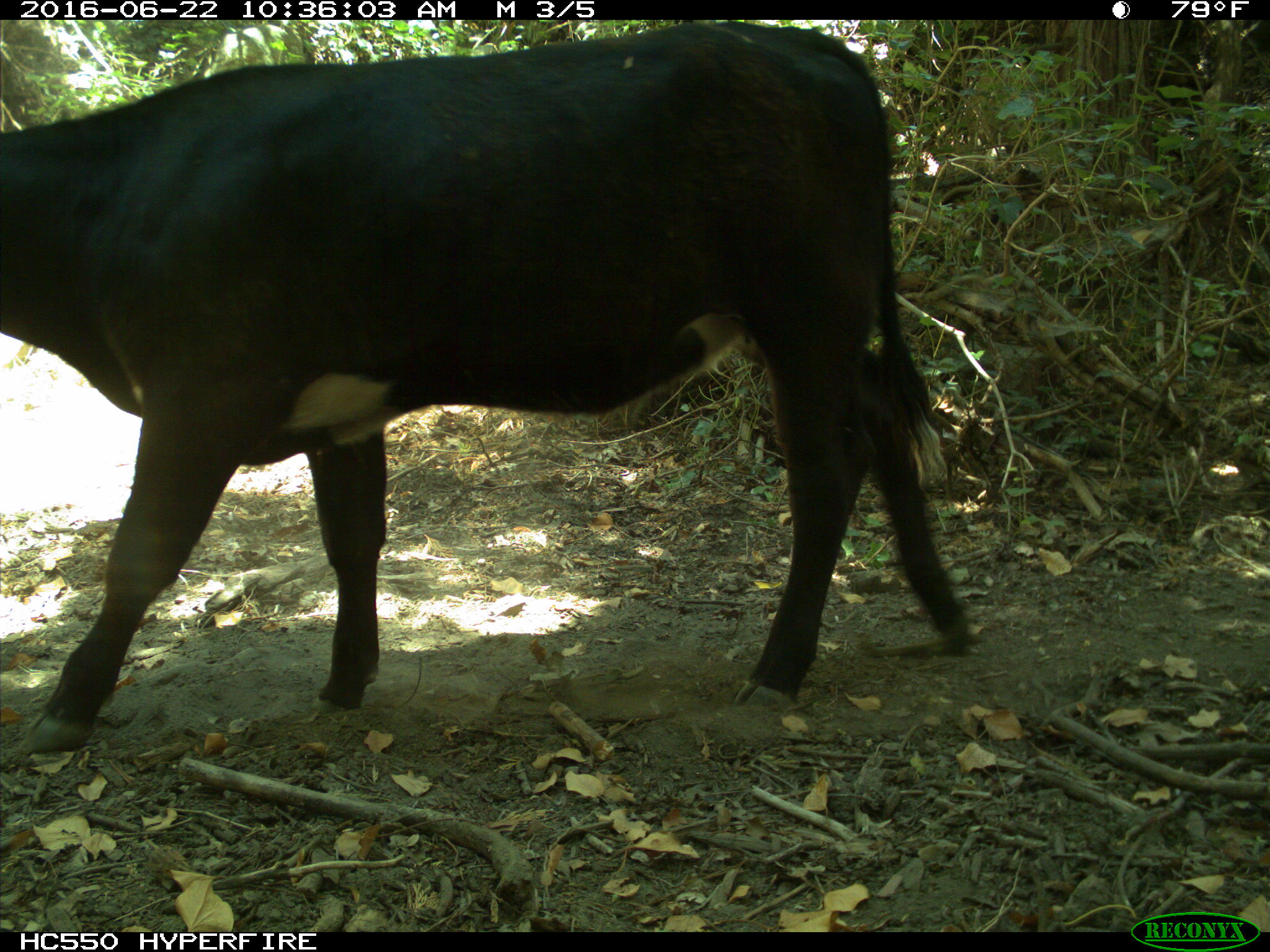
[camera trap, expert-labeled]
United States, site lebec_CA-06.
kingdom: Animalia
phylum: Chordata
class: Mammalia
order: Artiodactyla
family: Bovidae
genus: Bos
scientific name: Bos taurus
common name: domestic cow